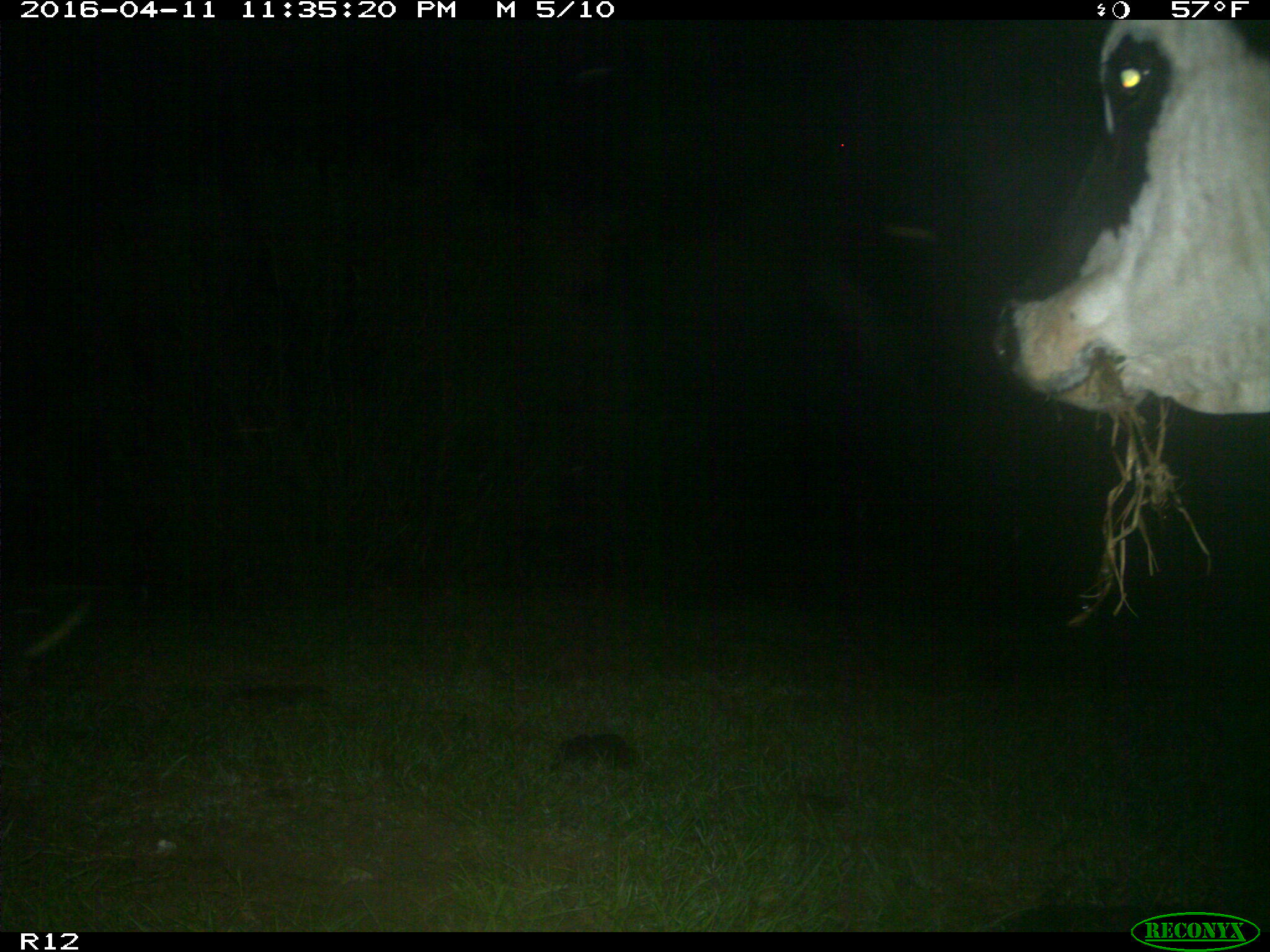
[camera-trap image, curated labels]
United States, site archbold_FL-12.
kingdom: Animalia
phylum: Chordata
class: Mammalia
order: Artiodactyla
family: Bovidae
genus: Bos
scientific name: Bos taurus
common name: domestic cow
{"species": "Bos taurus (domestic cow)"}